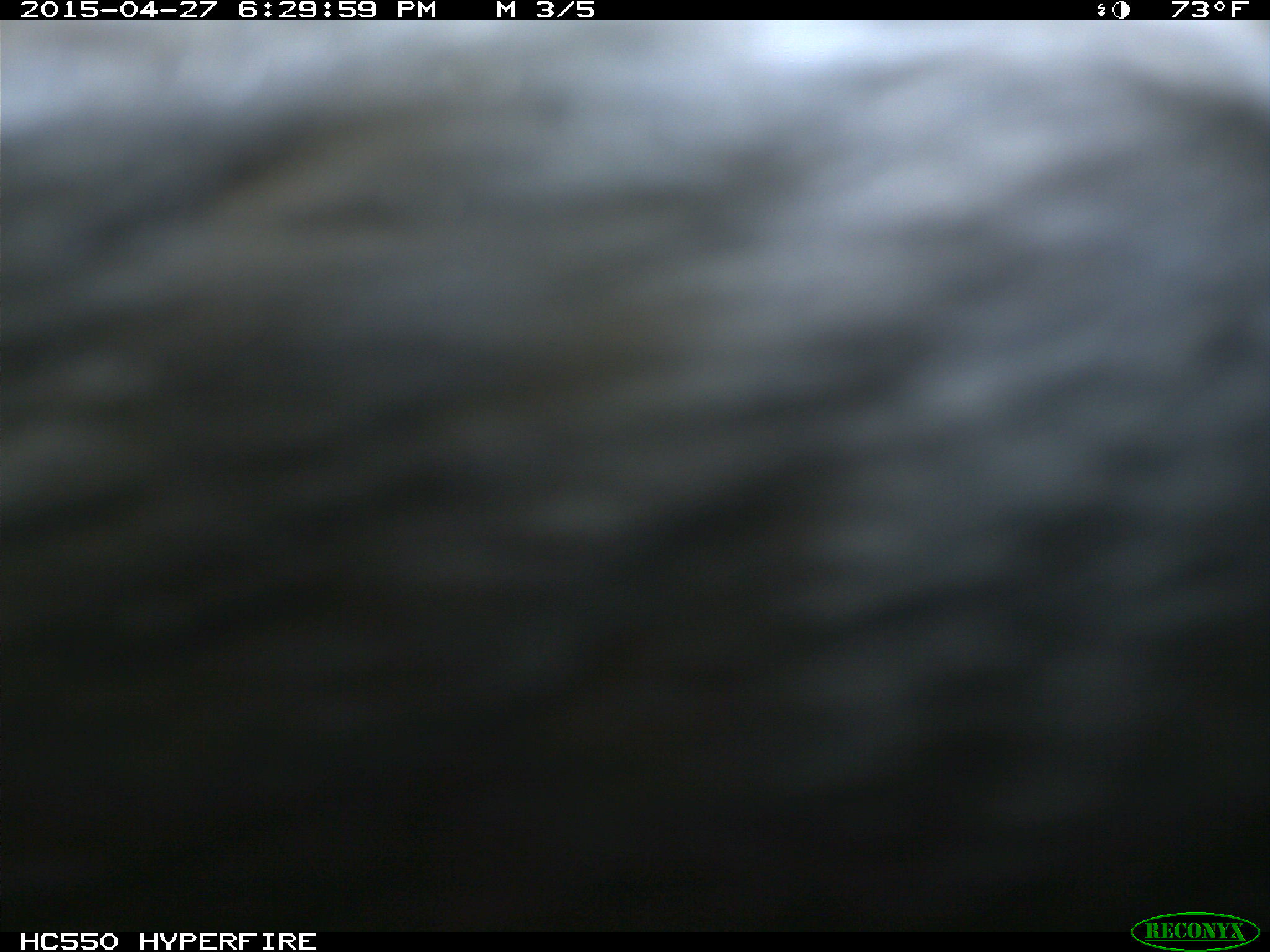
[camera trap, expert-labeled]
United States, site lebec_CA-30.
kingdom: Animalia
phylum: Chordata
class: Mammalia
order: Artiodactyla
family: Bovidae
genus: Bos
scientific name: Bos taurus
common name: domestic cow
Bos taurus (domestic cow).